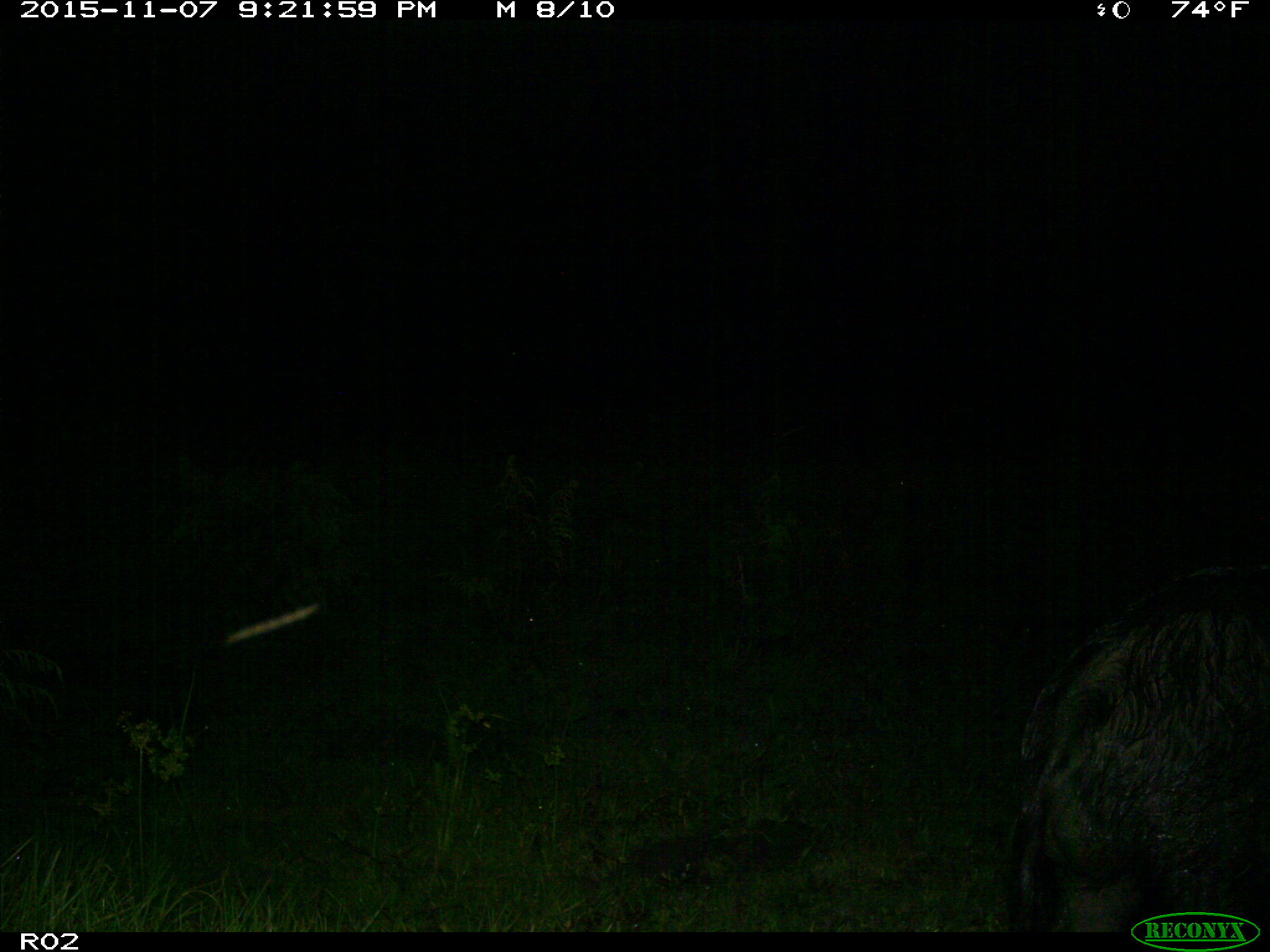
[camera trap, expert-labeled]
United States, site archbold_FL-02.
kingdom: Animalia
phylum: Chordata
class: Mammalia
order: Artiodactyla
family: Suidae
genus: Sus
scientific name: Sus scrofa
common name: wild boar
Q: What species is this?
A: Sus scrofa (wild boar).